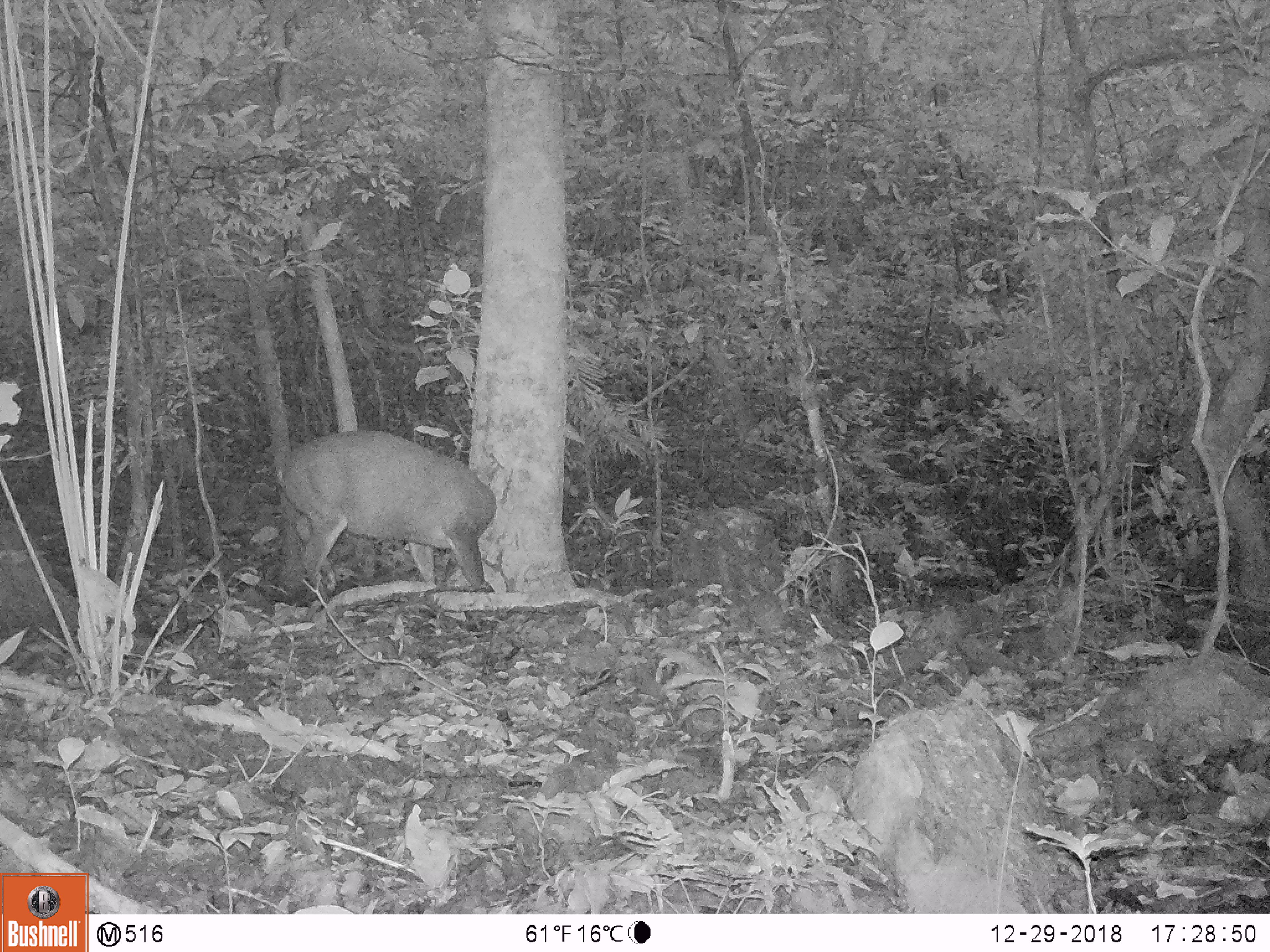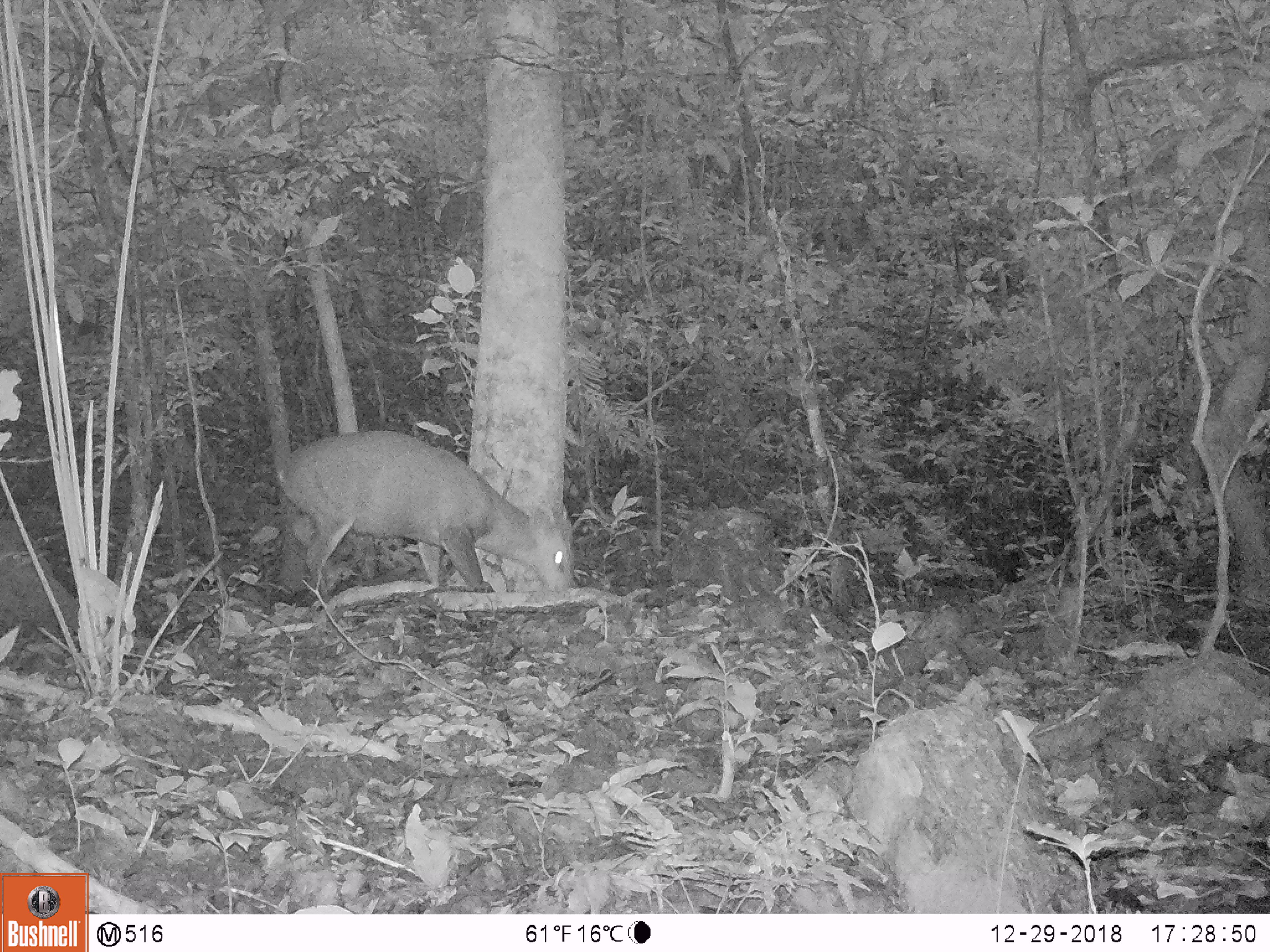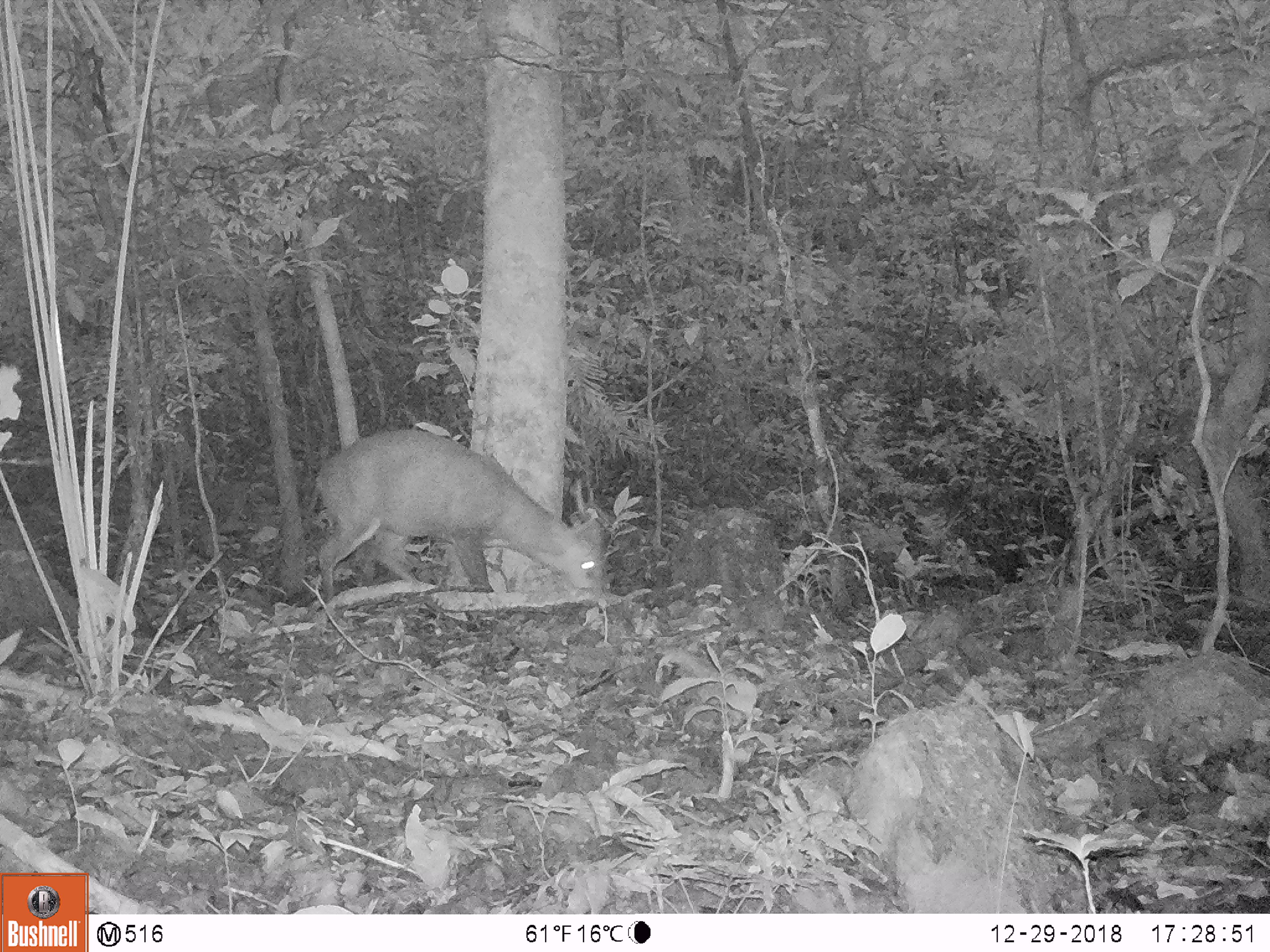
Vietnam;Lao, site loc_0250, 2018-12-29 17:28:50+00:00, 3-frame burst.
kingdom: Animalia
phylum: Chordata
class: Mammalia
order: Artiodactyla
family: Cervidae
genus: Muntiacus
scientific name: Muntiacus vuquangensis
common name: large-antlered muntjac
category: large antlered muntjac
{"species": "large antlered muntjac (large-antlered muntjac) (Muntiacus vuquangensis)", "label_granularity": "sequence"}